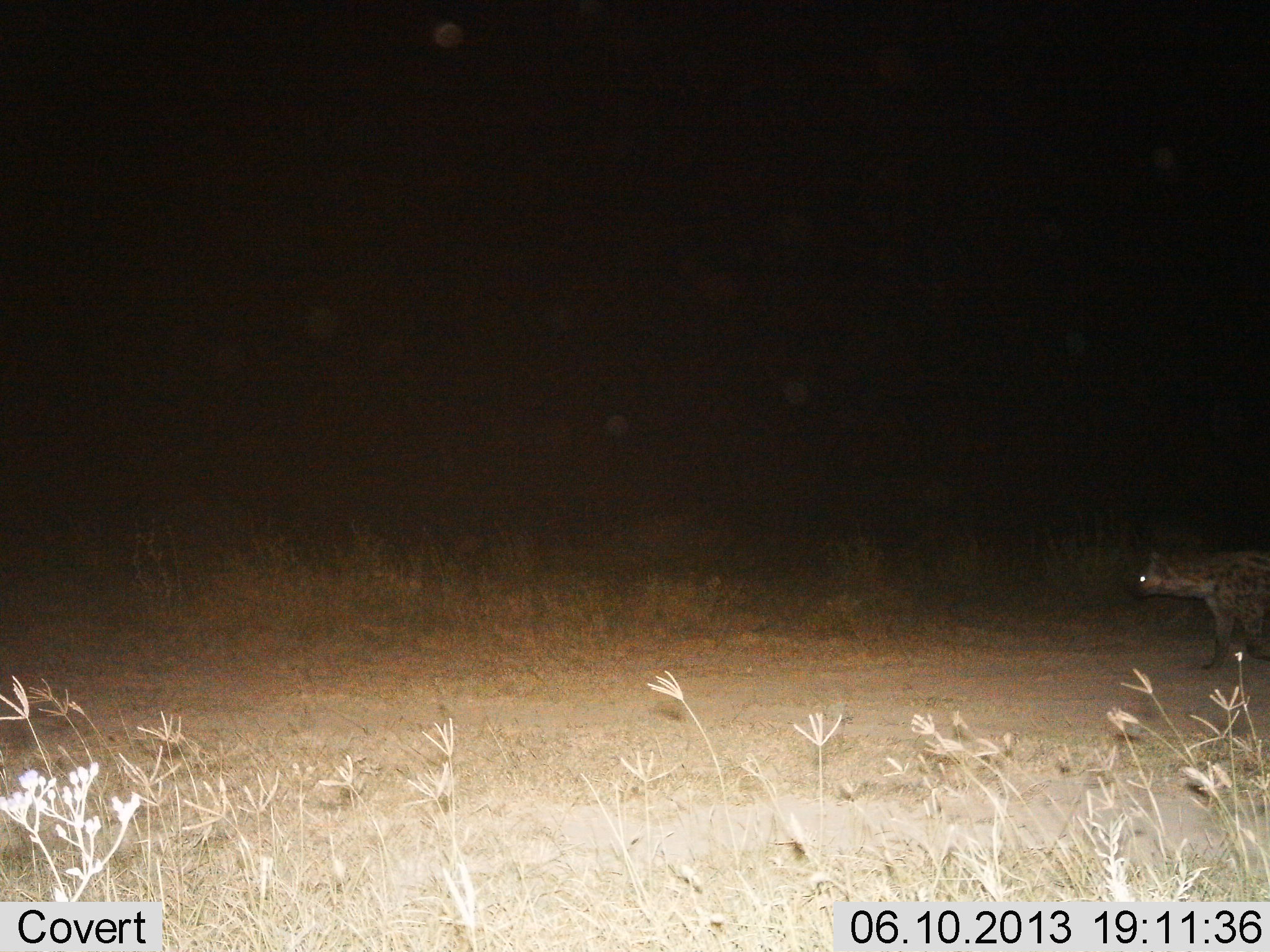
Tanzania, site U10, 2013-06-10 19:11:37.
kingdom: Animalia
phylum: Chordata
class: Mammalia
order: Carnivora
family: Hyaenidae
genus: Crocuta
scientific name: Crocuta crocuta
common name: spotted hyena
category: hyenaspotted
Hyenaspotted (spotted hyena) (Crocuta crocuta), count 1. Behavior (volunteer vote fractions): standing 10%, resting 0%, moving 90%, interacting 0%. Young present (vote fraction): 0%. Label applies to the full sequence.